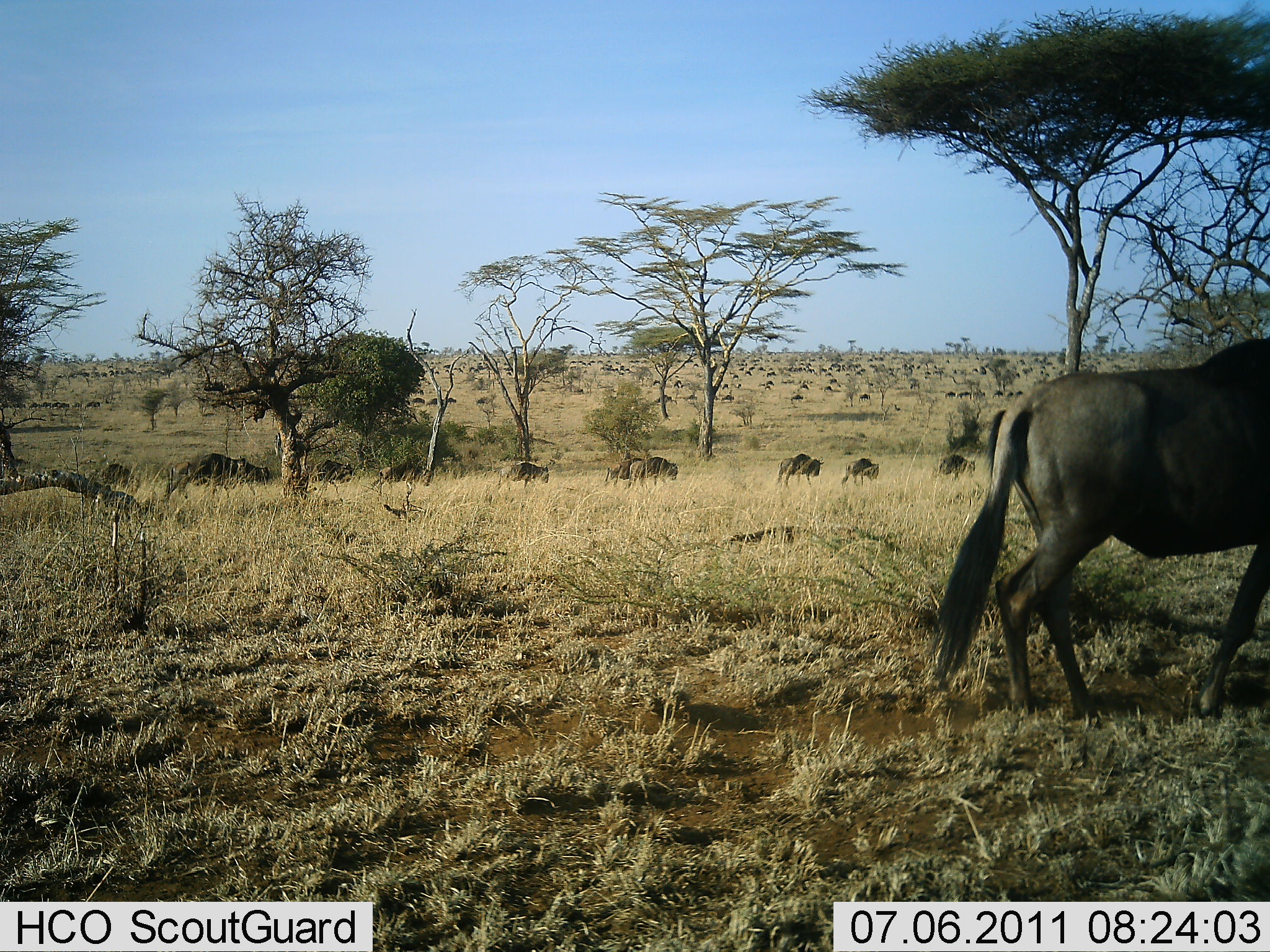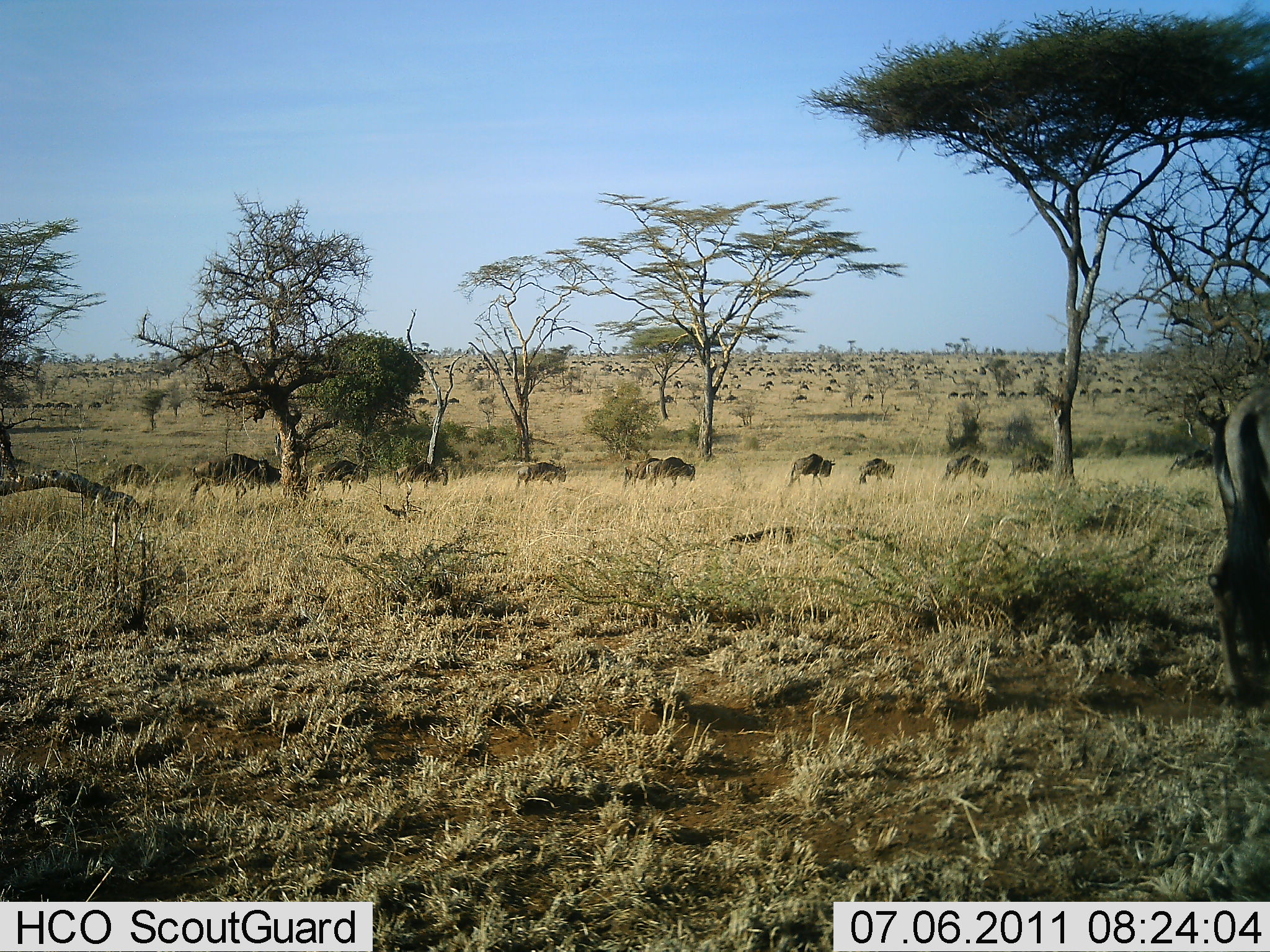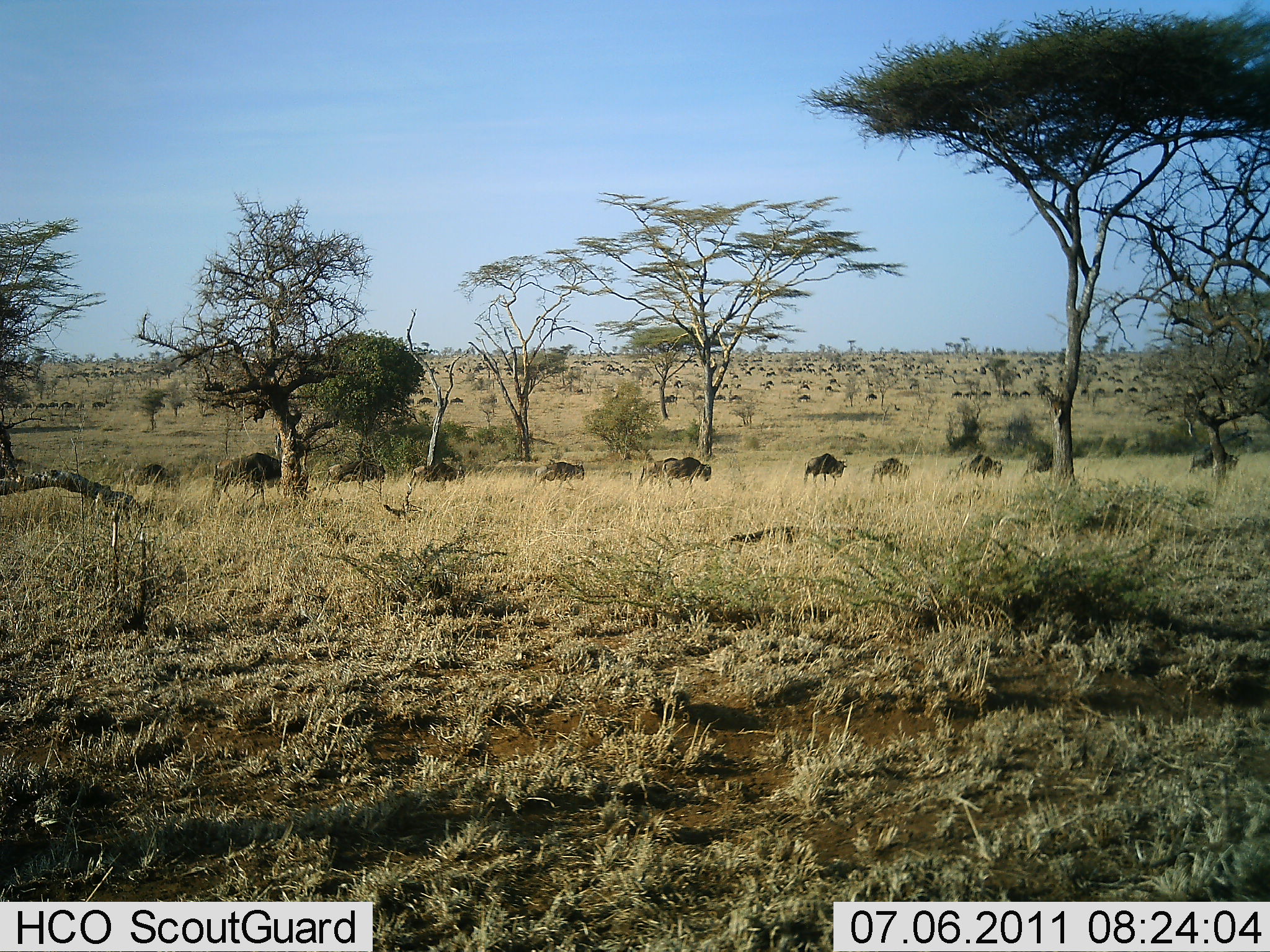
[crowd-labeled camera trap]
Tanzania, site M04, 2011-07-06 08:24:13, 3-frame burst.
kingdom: Animalia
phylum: Chordata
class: Mammalia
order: Artiodactyla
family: Bovidae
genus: Connochaetes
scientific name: Connochaetes taurinus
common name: blue wildebeest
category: wildebeest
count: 51+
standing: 0%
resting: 0%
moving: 92%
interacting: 0%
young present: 0%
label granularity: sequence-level